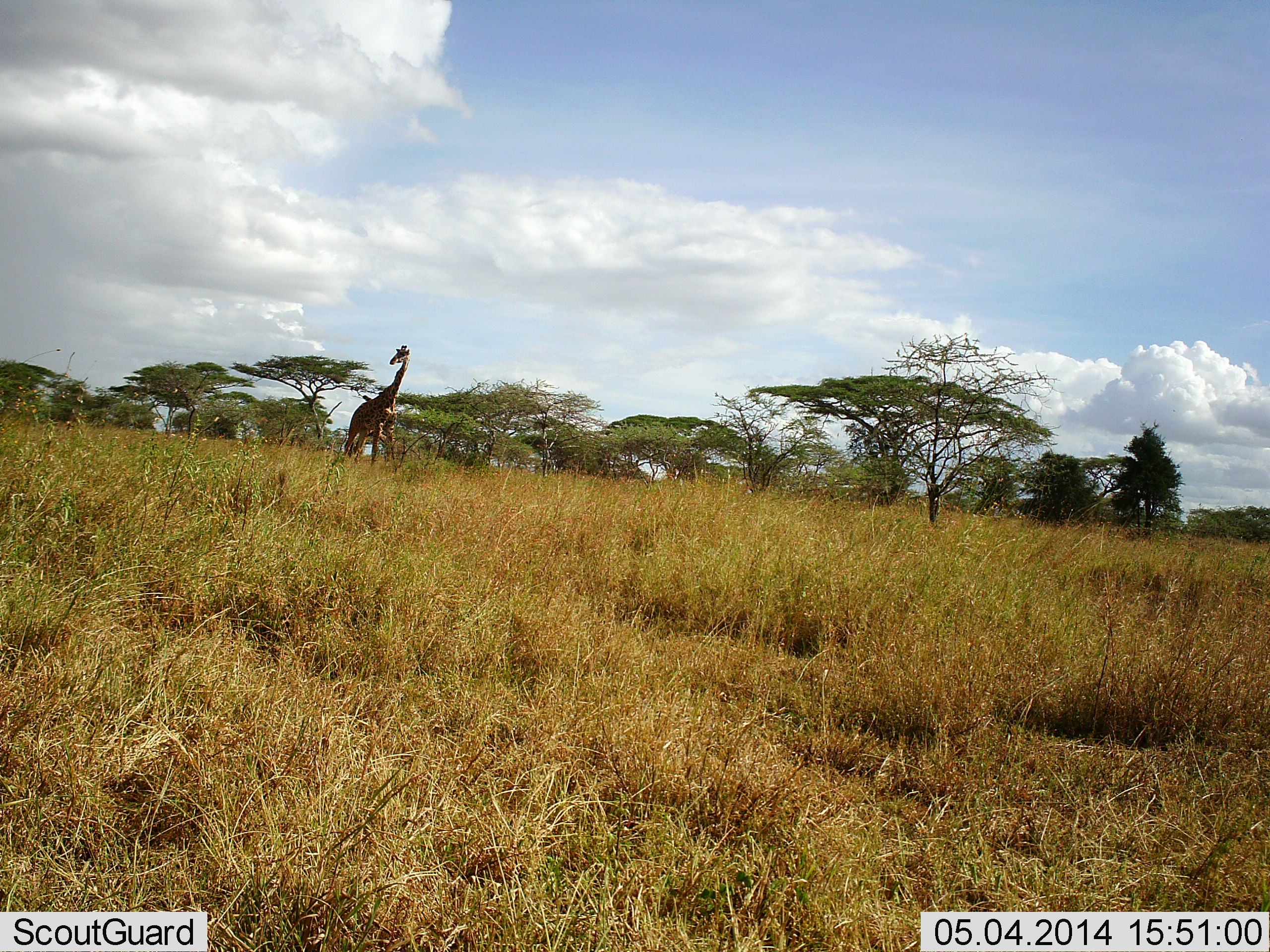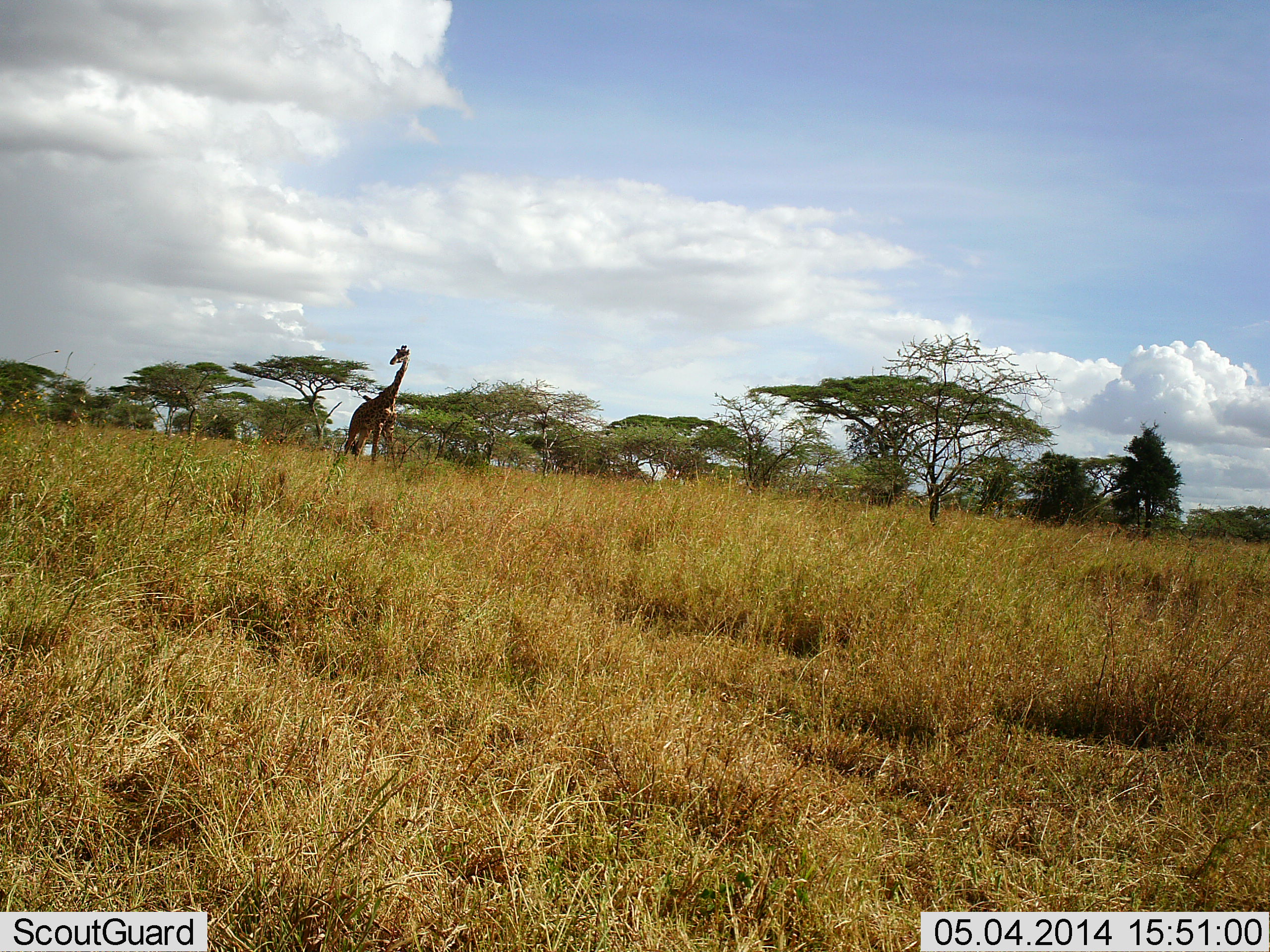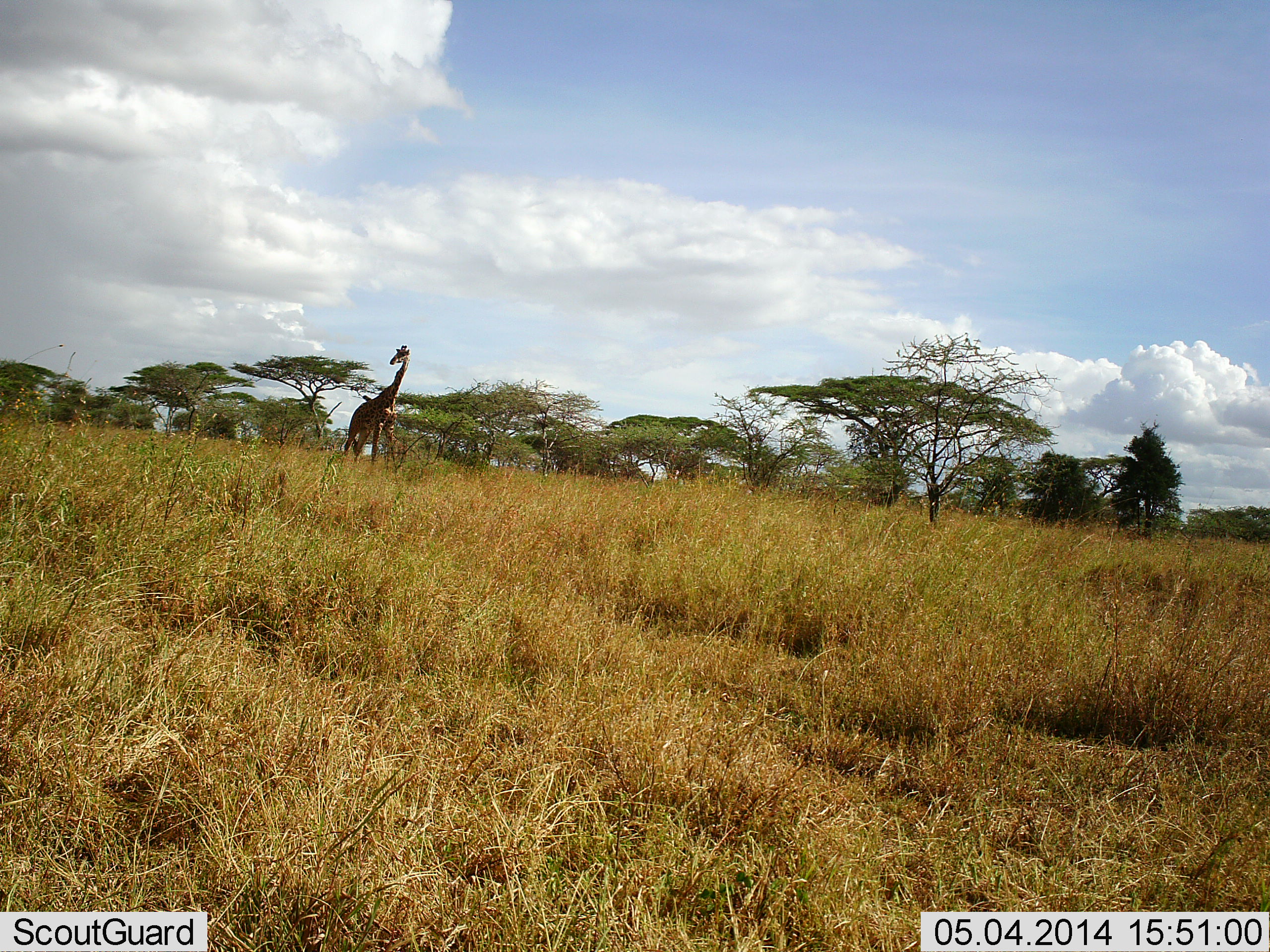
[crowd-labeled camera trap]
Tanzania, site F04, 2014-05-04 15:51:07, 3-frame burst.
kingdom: Animalia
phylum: Chordata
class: Mammalia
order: Artiodactyla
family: Giraffidae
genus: Giraffa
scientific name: Giraffa camelopardalis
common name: giraffe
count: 1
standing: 92%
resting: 0%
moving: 8%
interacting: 0%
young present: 0%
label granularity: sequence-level